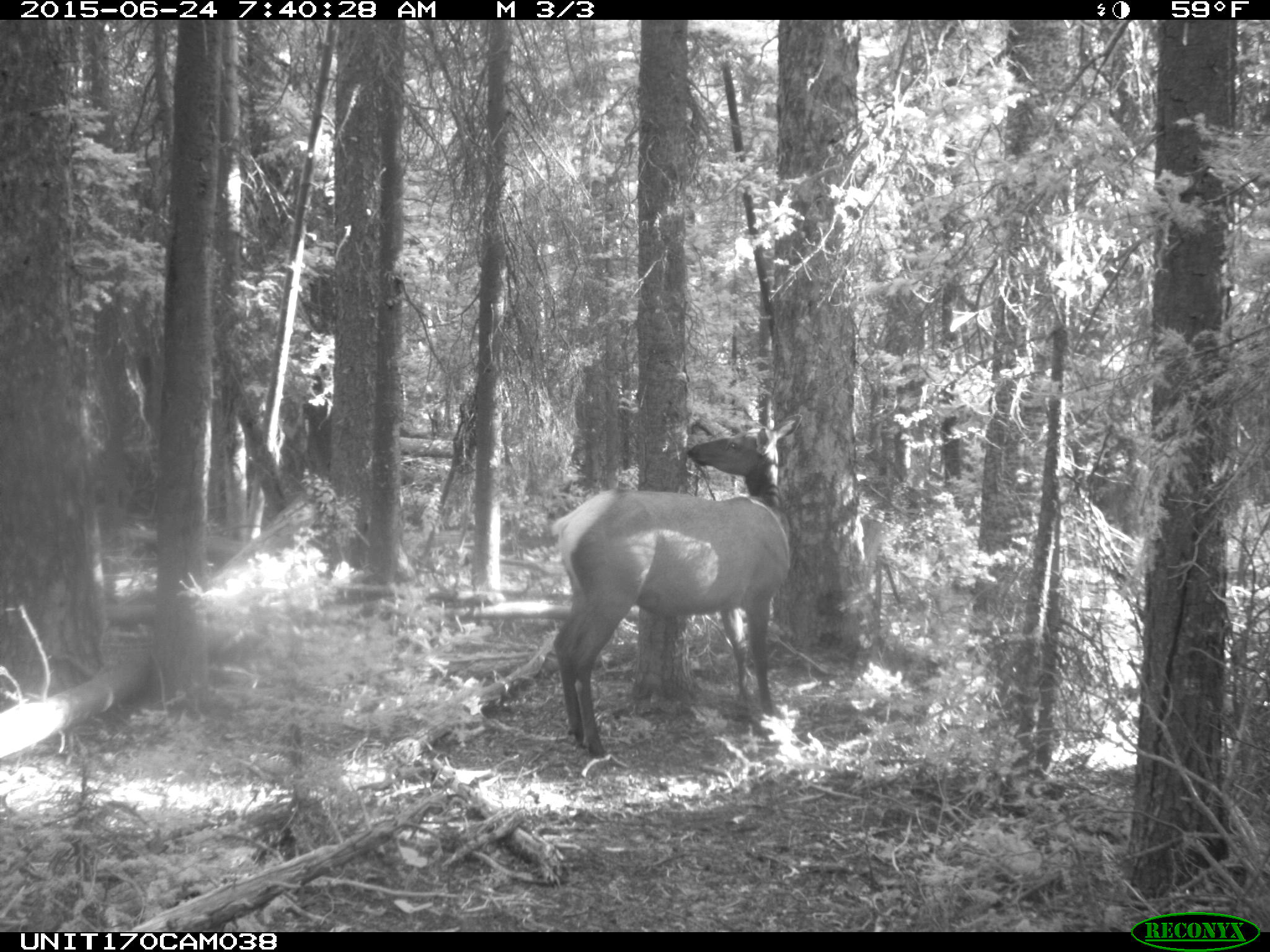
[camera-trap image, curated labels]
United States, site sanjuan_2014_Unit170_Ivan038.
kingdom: Animalia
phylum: Chordata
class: Mammalia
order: Artiodactyla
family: Cervidae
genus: Cervus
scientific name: Cervus elaphus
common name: red deer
Cervus elaphus (red deer).